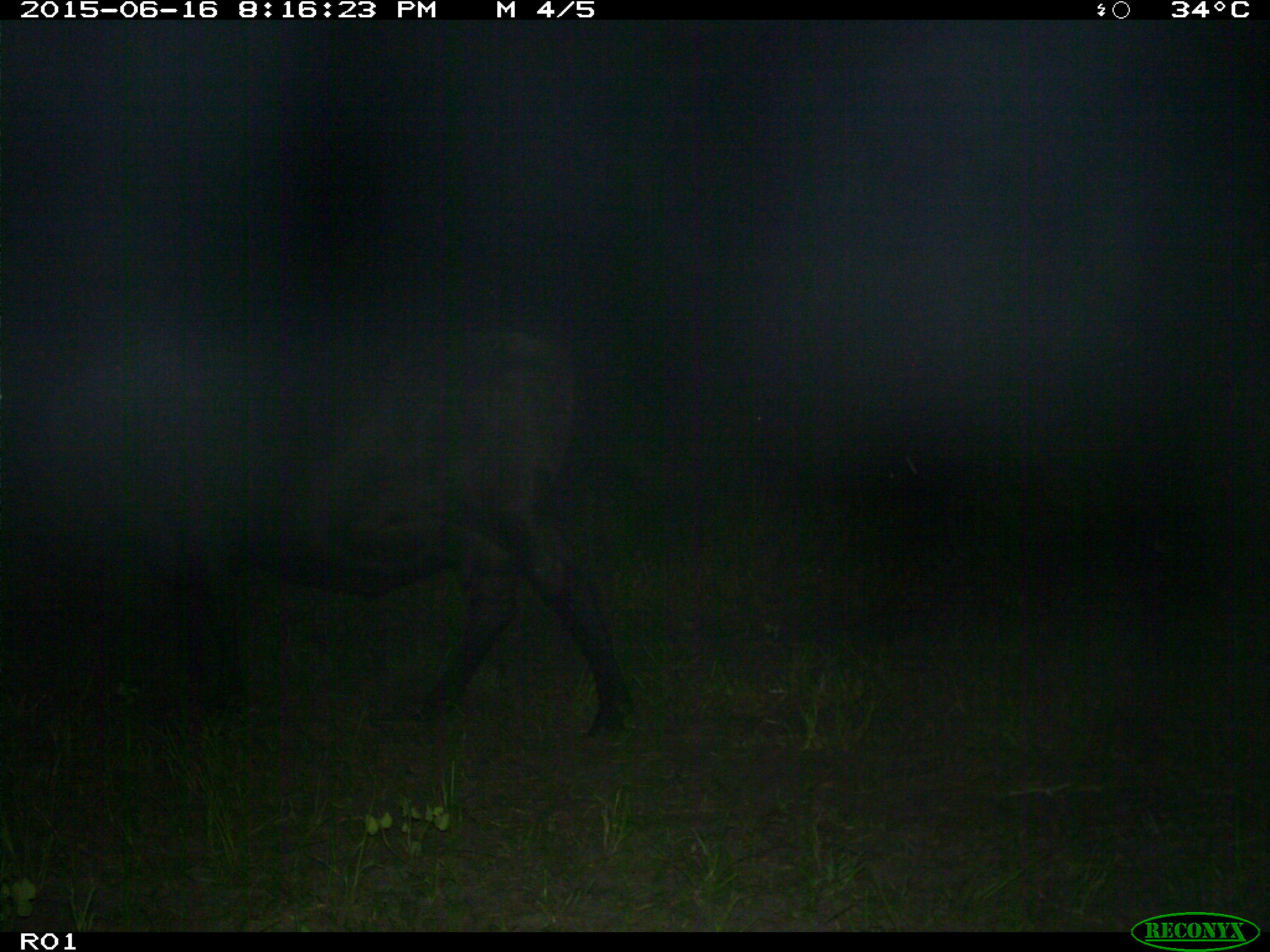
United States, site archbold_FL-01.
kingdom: Animalia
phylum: Chordata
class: Mammalia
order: Artiodactyla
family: Bovidae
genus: Bos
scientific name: Bos taurus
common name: domestic cow